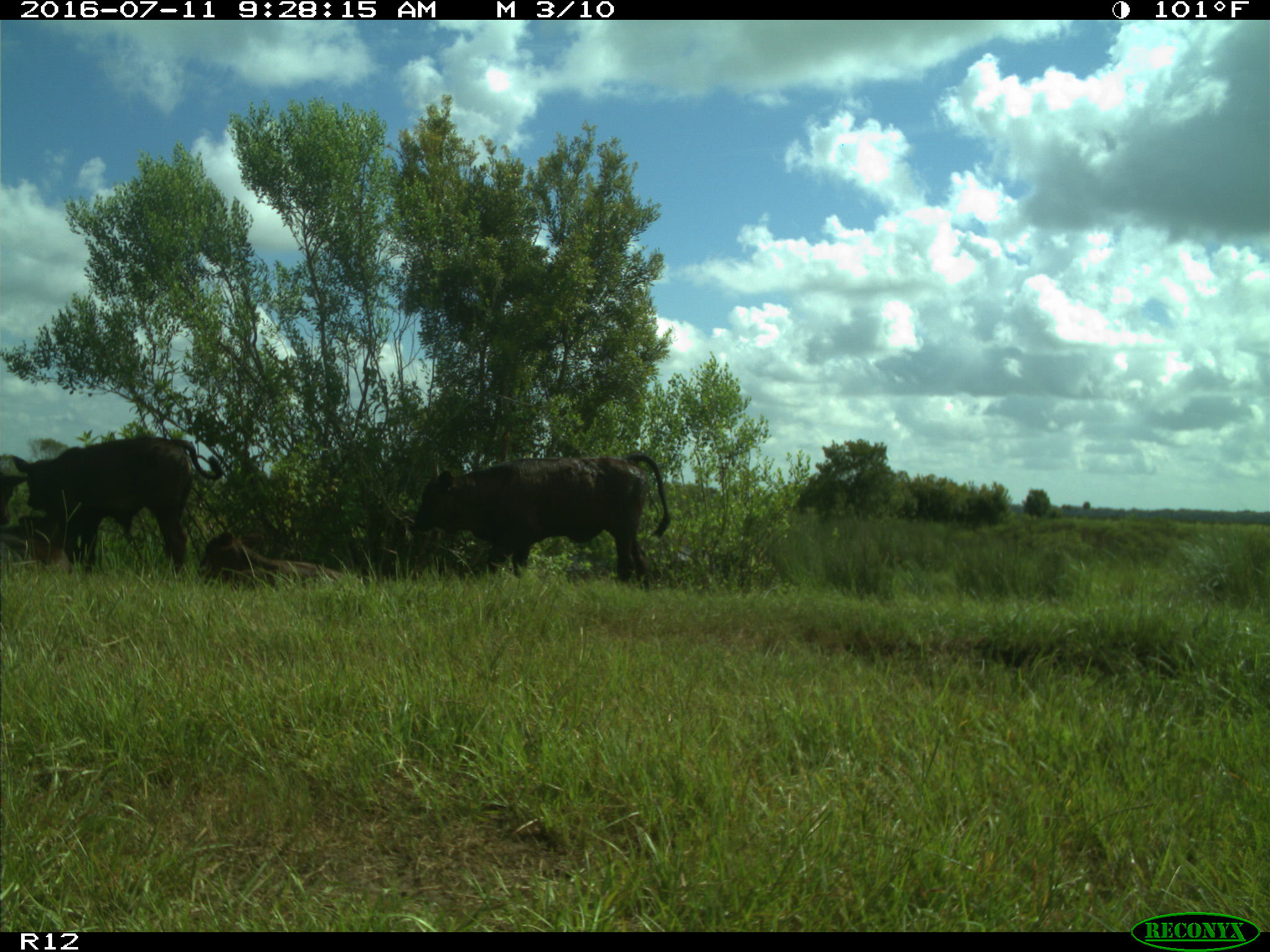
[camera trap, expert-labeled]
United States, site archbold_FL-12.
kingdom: Animalia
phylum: Chordata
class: Mammalia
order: Artiodactyla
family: Bovidae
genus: Bos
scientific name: Bos taurus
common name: domestic cow